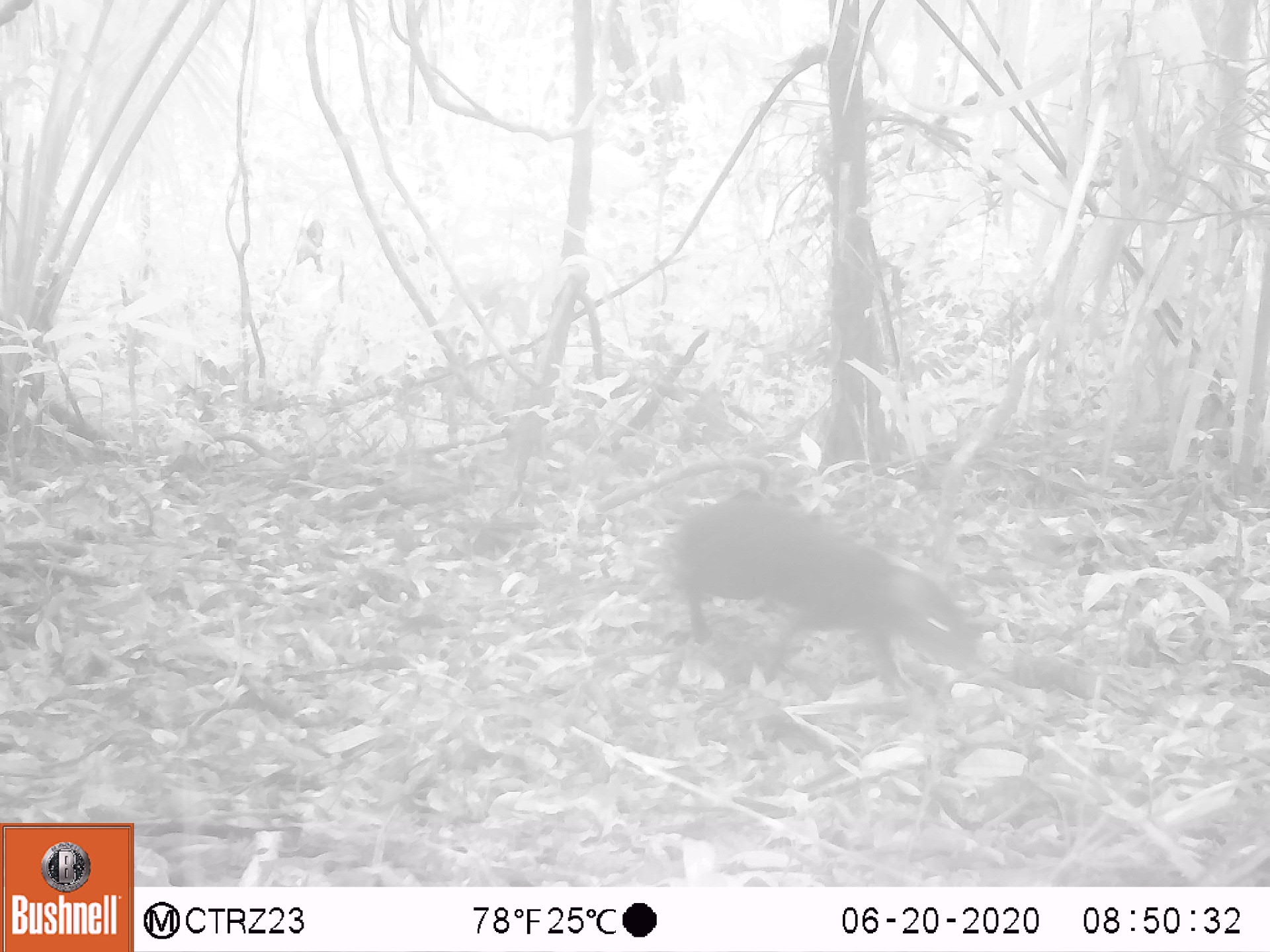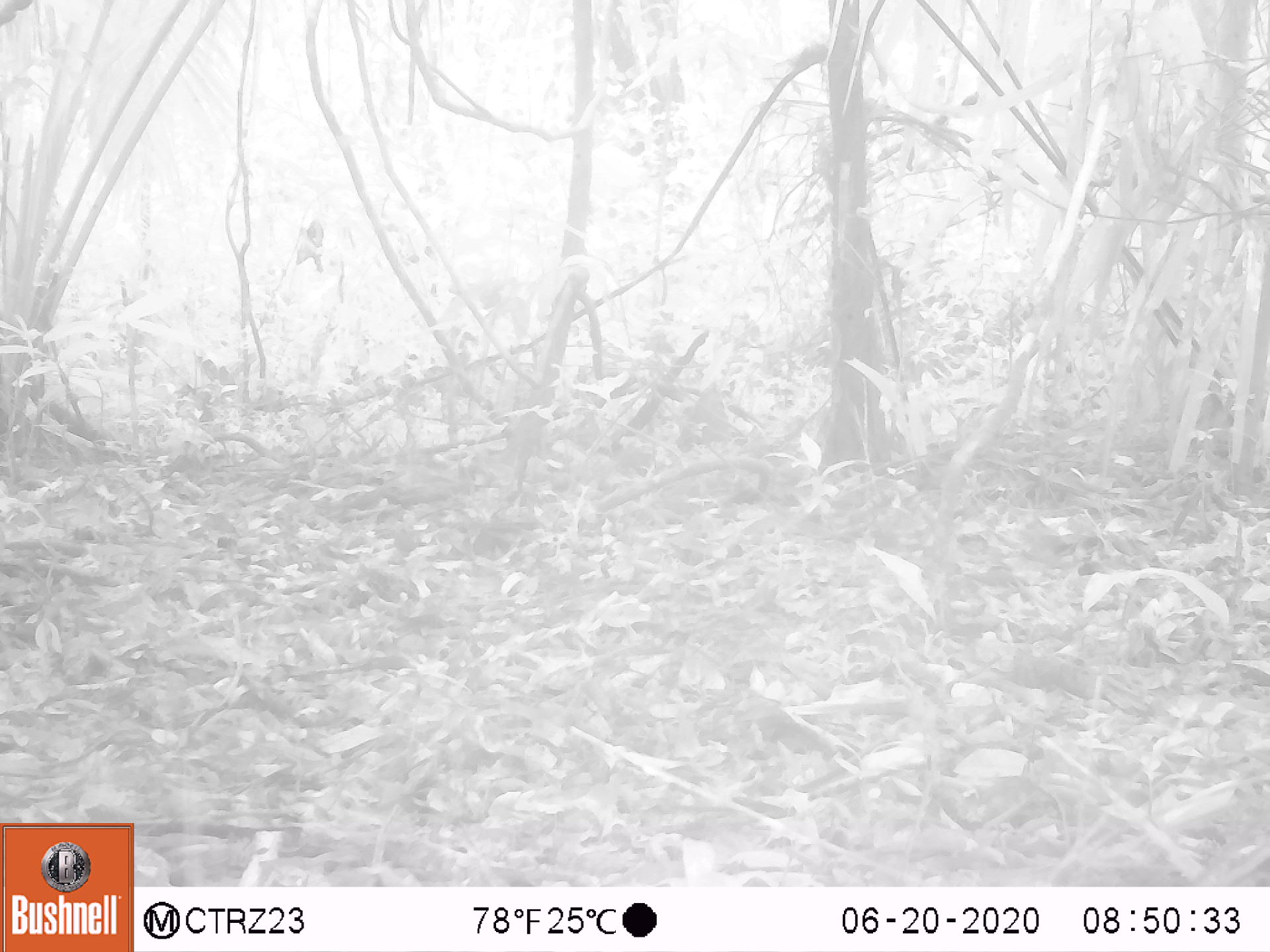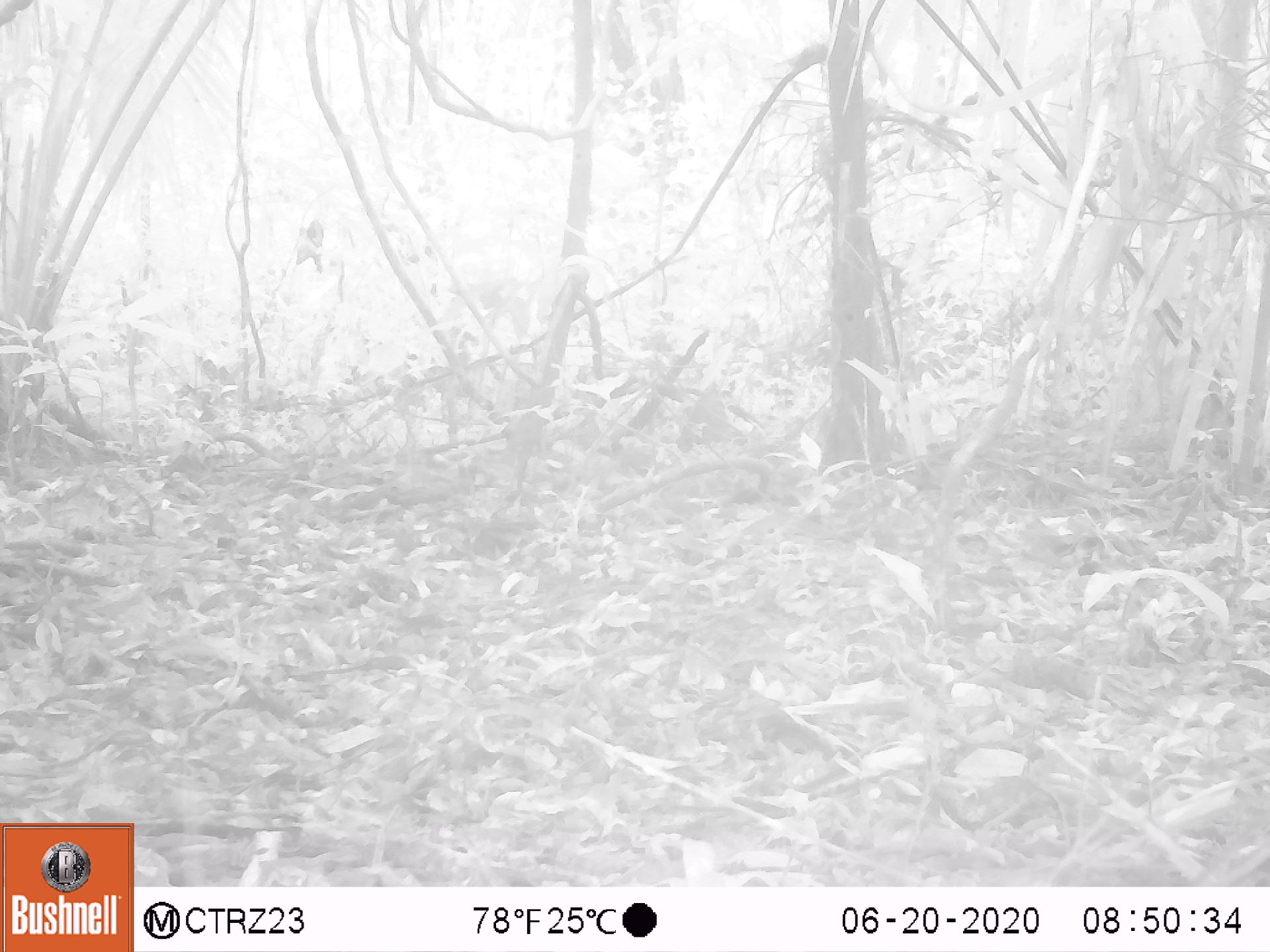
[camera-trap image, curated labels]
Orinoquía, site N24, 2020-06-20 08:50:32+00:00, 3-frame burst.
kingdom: Animalia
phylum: Chordata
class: Mammalia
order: Rodentia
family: Dasyproctidae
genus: Dasyprocta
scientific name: Dasyprocta fuliginosa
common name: black agouti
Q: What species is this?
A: Black agouti (Dasyprocta fuliginosa).